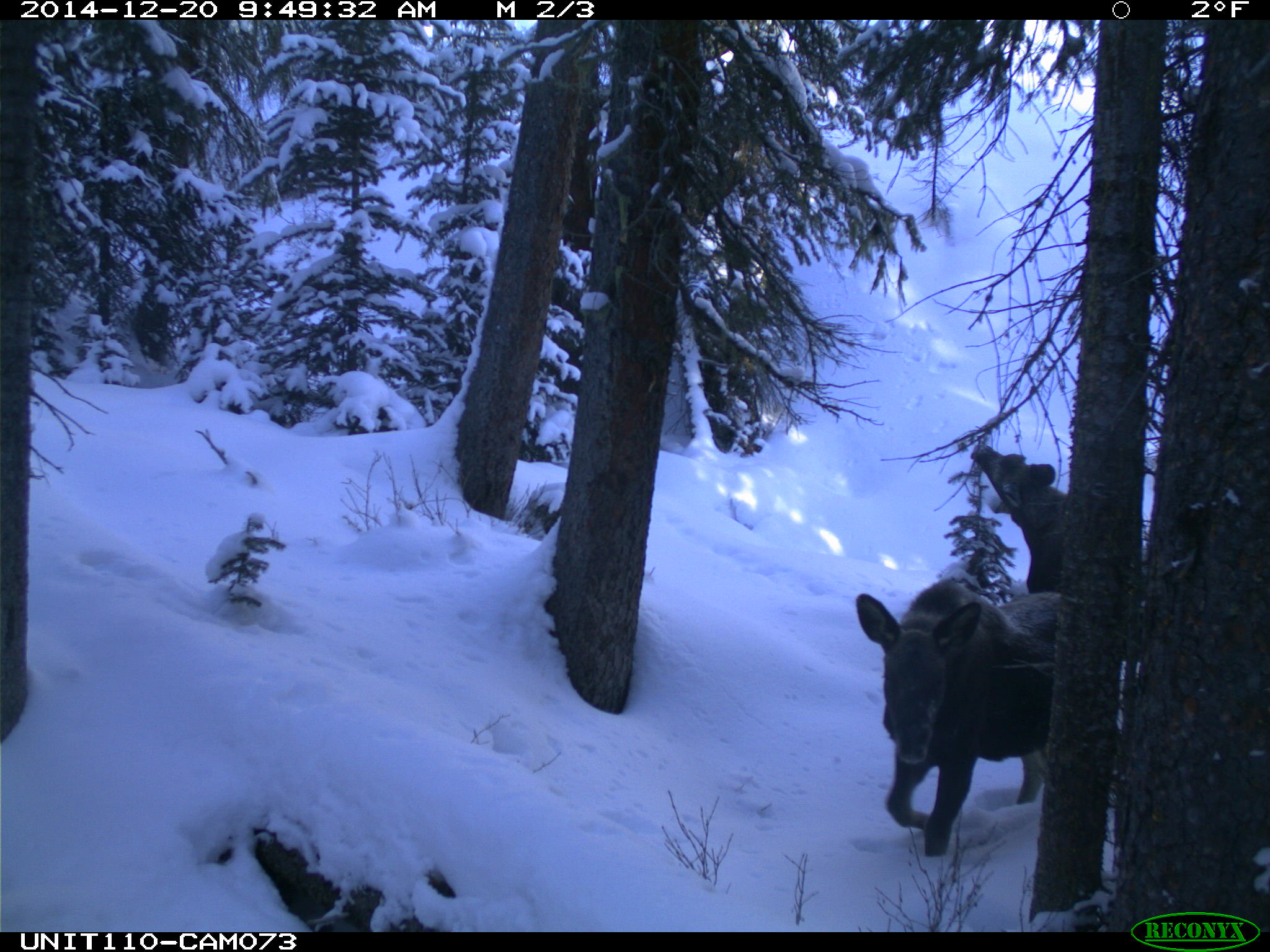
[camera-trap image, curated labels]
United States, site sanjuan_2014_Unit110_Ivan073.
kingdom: Animalia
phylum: Chordata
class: Mammalia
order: Artiodactyla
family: Cervidae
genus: Alces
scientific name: Alces alces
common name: moose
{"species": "Alces alces (moose)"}